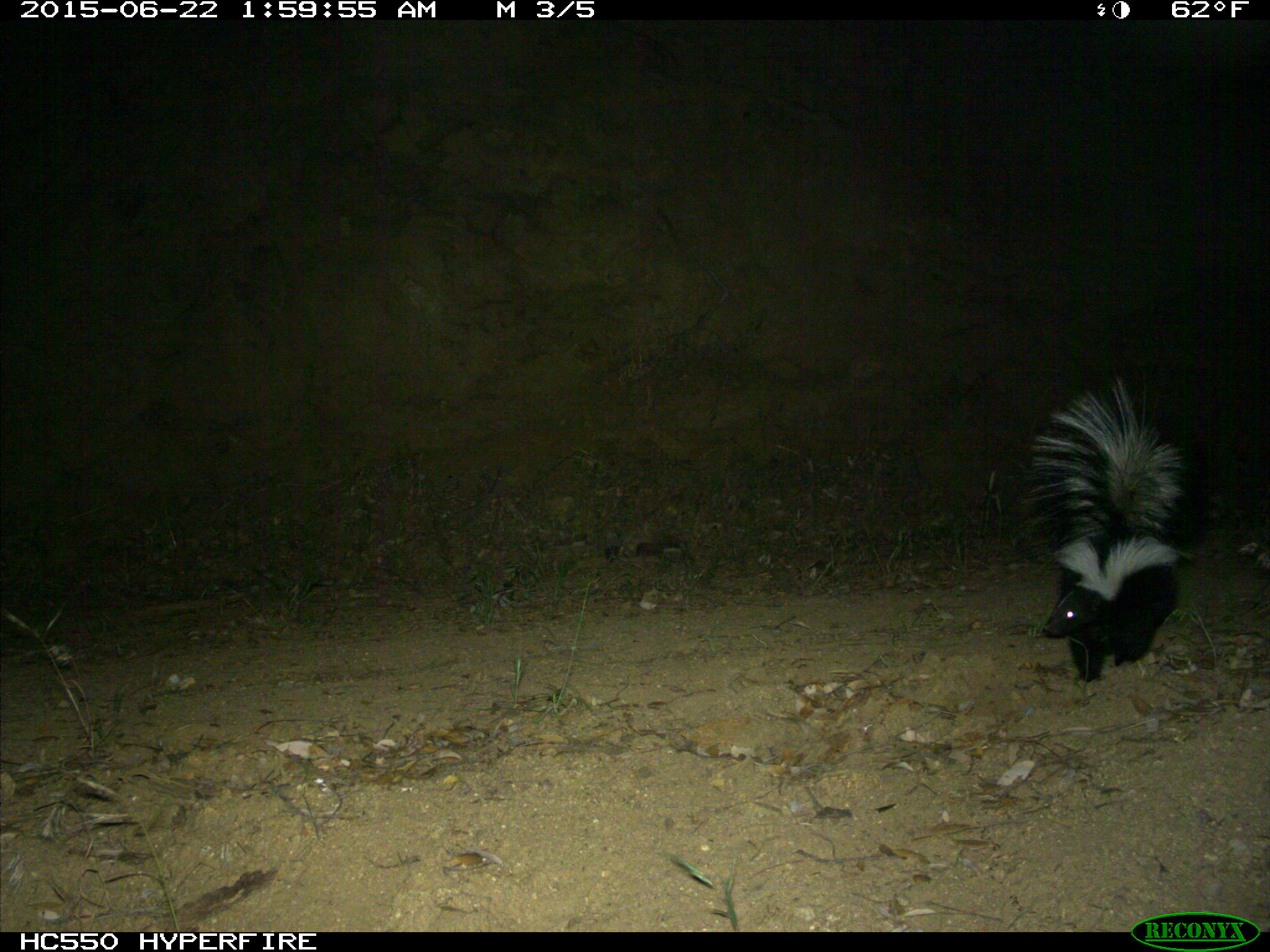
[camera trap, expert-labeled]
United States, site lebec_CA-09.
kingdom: Animalia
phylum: Chordata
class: Mammalia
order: Carnivora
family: Mephitidae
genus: Mephitis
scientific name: Mephitis mephitis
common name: striped skunk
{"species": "Mephitis mephitis (striped skunk)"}